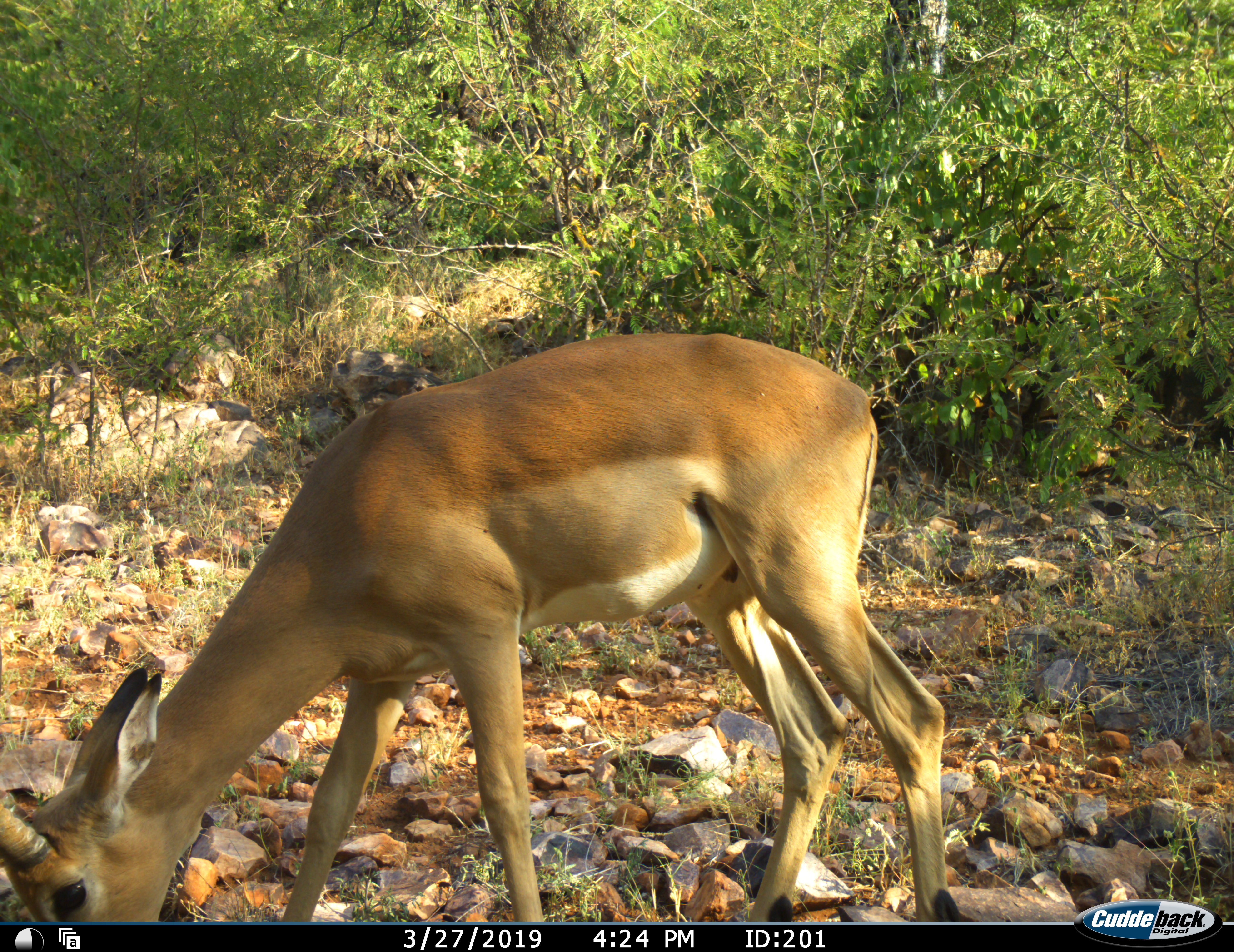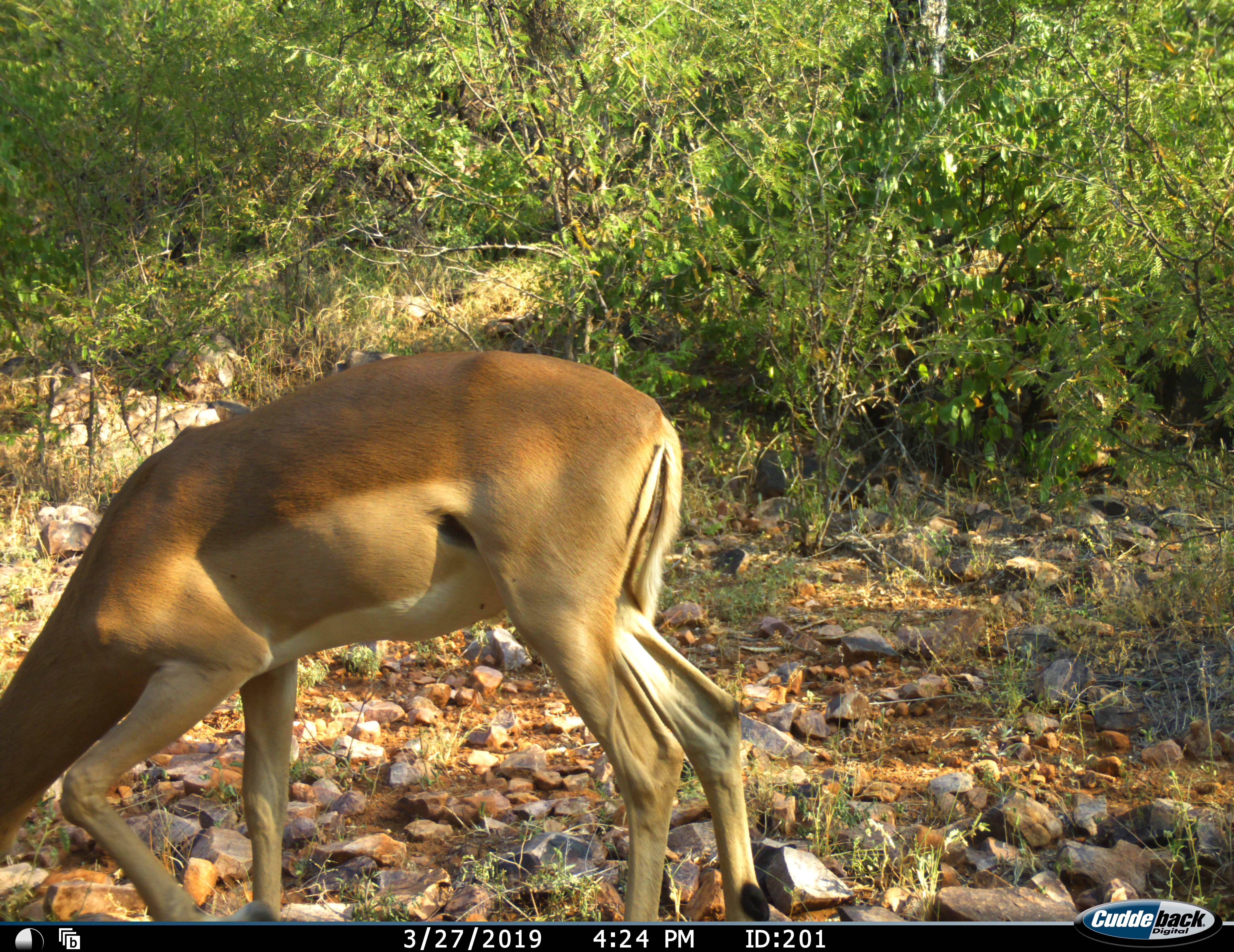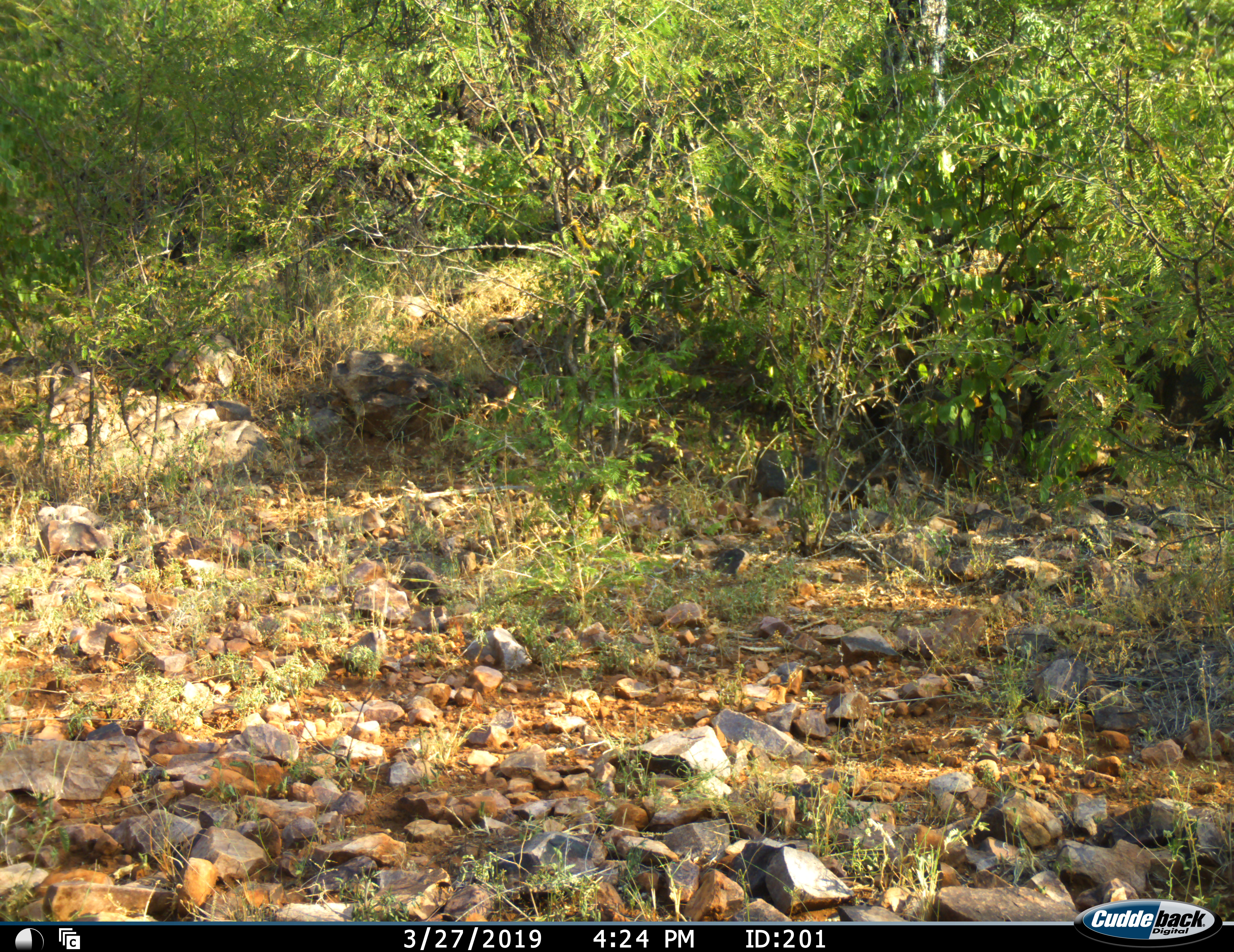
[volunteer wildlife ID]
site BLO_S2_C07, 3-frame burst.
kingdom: Animalia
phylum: Chordata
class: Mammalia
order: Artiodactyla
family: Bovidae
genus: Aepyceros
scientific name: Aepyceros melampus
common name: impala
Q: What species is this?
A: Impala (Aepyceros melampus).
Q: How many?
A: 1.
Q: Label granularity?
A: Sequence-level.